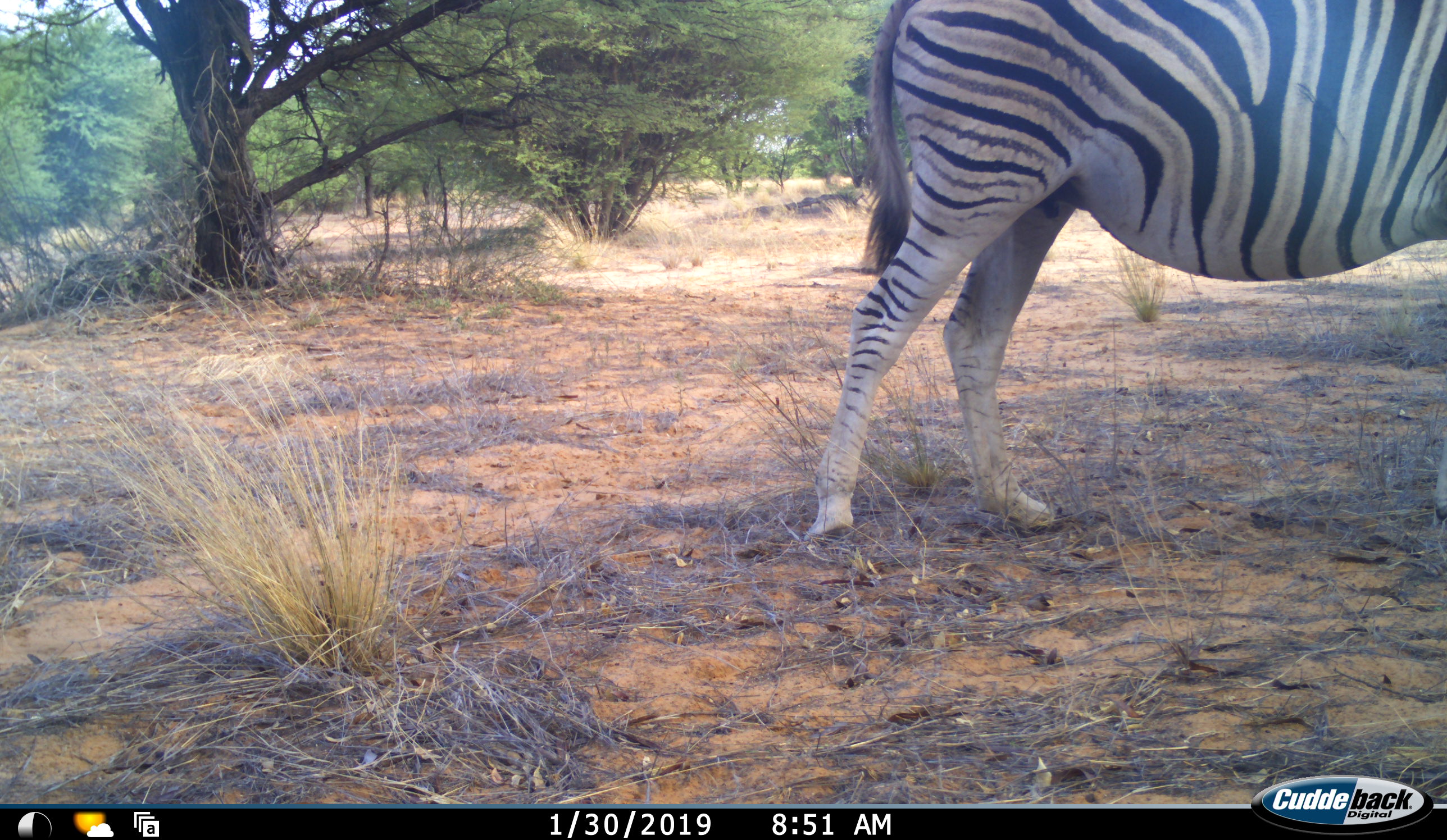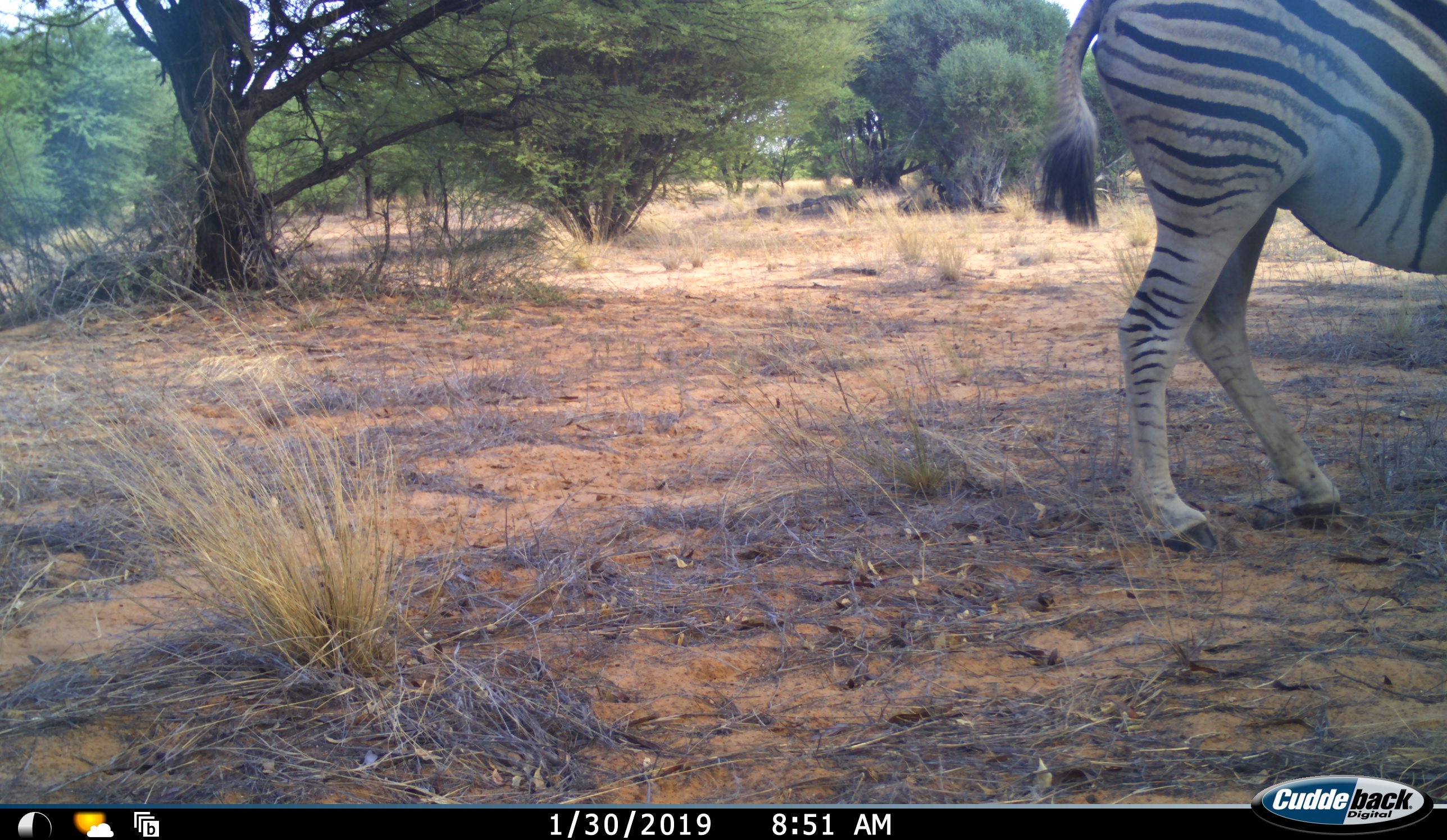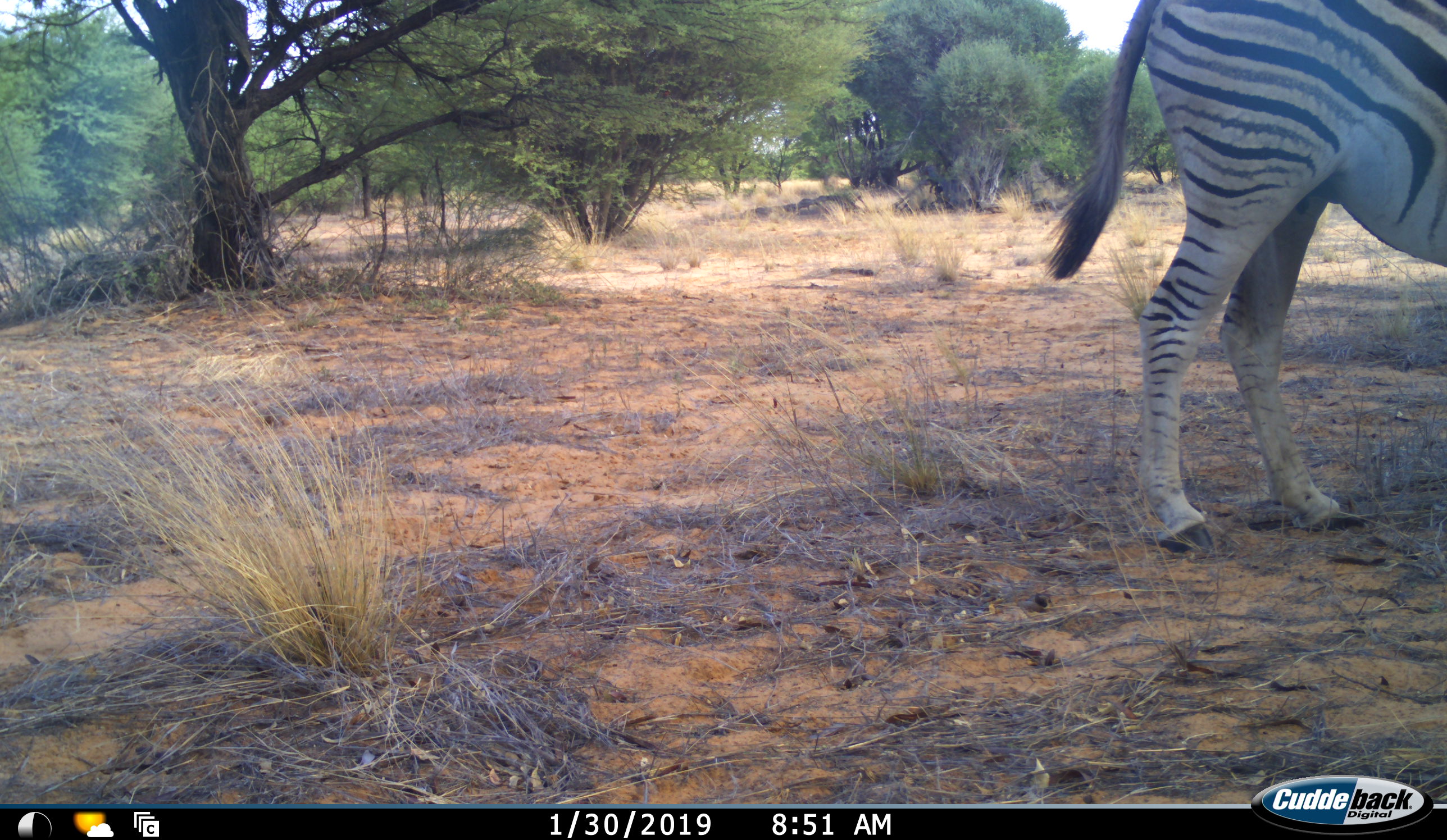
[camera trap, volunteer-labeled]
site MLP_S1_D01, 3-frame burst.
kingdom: Animalia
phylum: Chordata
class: Mammalia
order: Perissodactyla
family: Equidae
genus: Equus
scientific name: Equus quagga burchellii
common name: burchell's zebra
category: zebraburchells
Zebraburchells (burchell's zebra) (Equus quagga burchellii), count 1. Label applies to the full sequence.